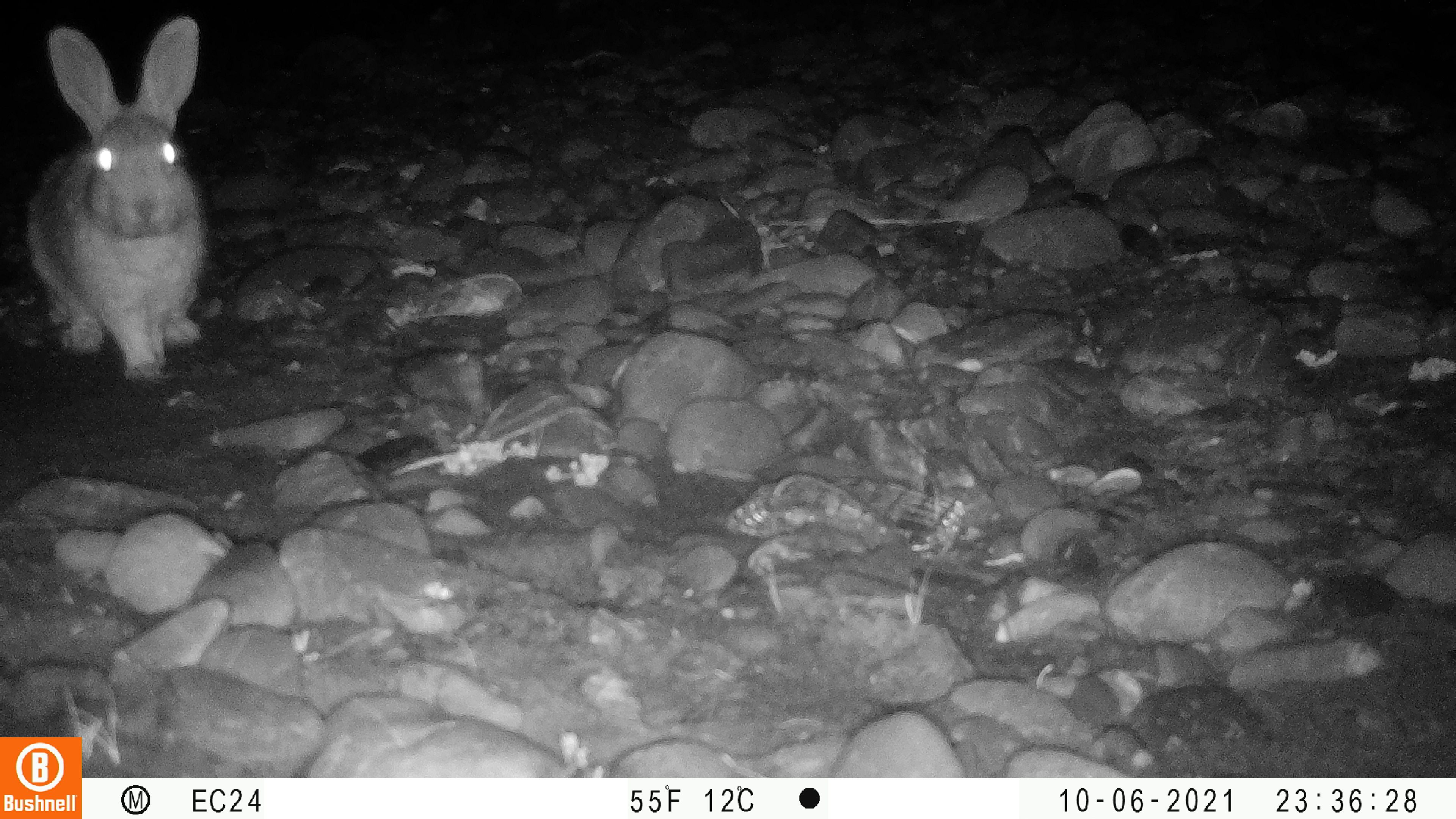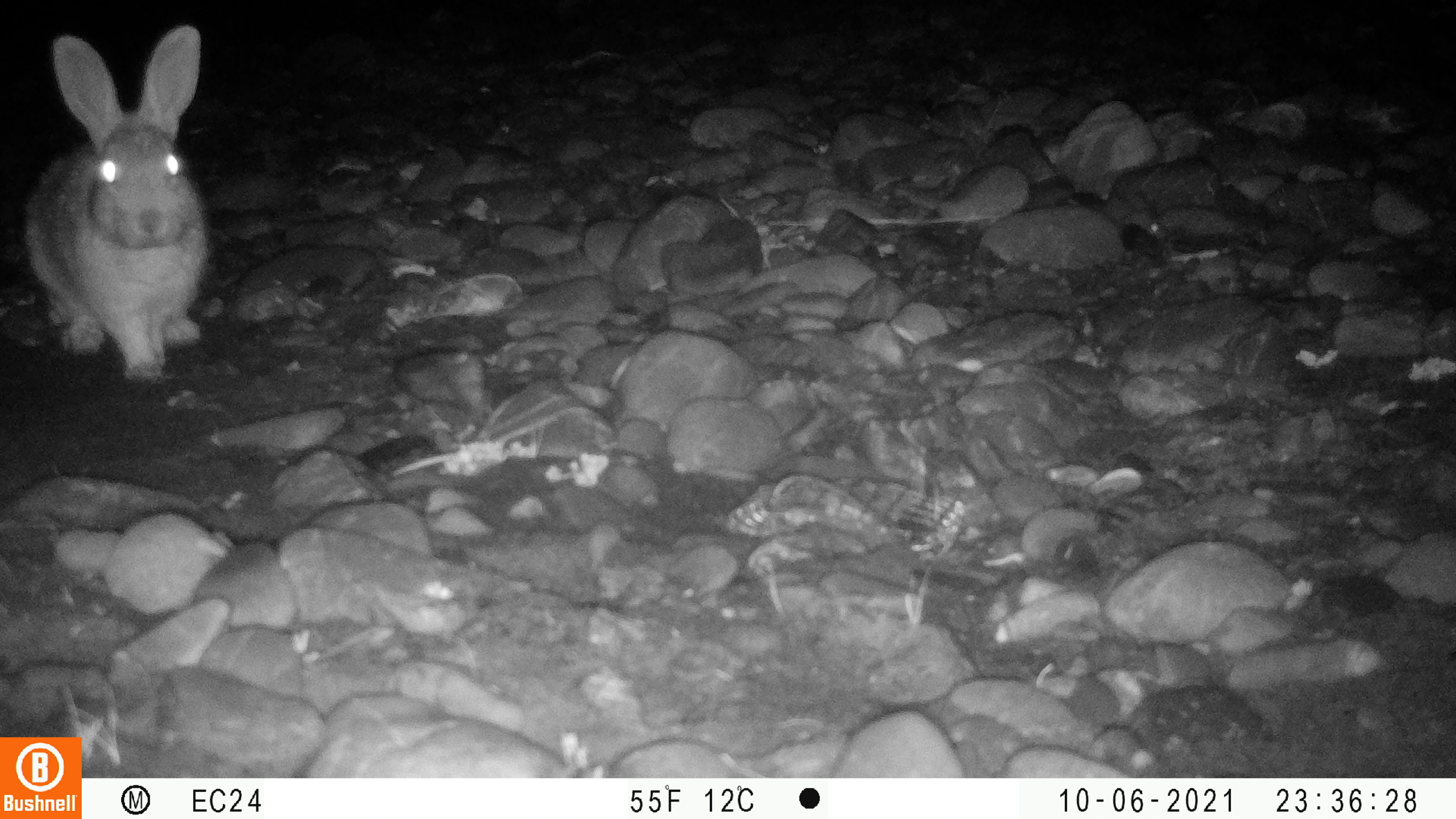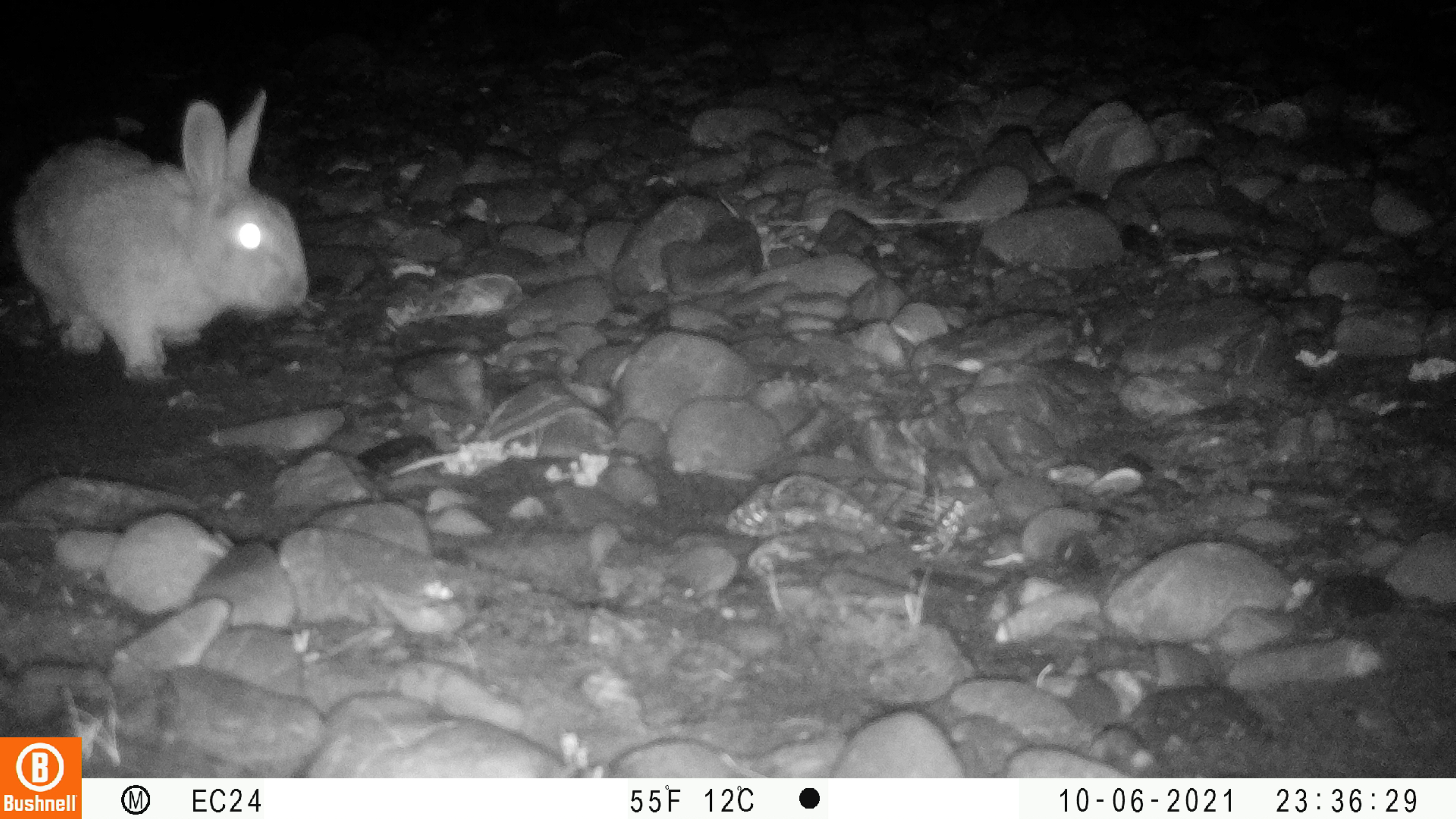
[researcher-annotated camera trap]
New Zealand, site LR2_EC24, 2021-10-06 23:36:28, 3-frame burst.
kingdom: Animalia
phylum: Chordata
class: Mammalia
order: Lagomorpha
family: Leporidae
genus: Oryctolagus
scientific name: Oryctolagus cuniculus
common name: european rabbit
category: rabbit